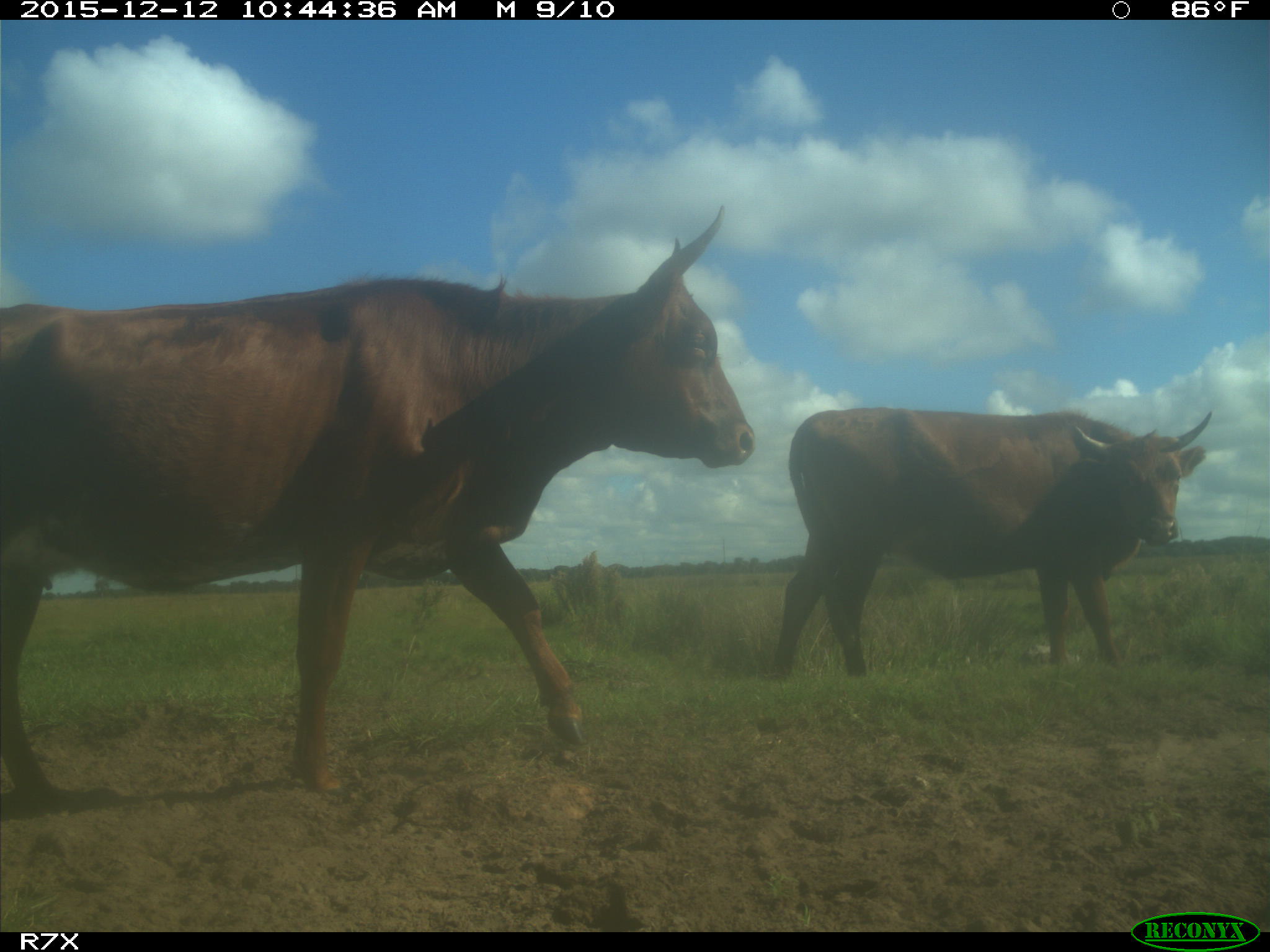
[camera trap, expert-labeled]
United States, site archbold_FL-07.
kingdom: Animalia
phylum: Chordata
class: Mammalia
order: Artiodactyla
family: Bovidae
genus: Bos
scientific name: Bos taurus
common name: domestic cow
Bos taurus (domestic cow).